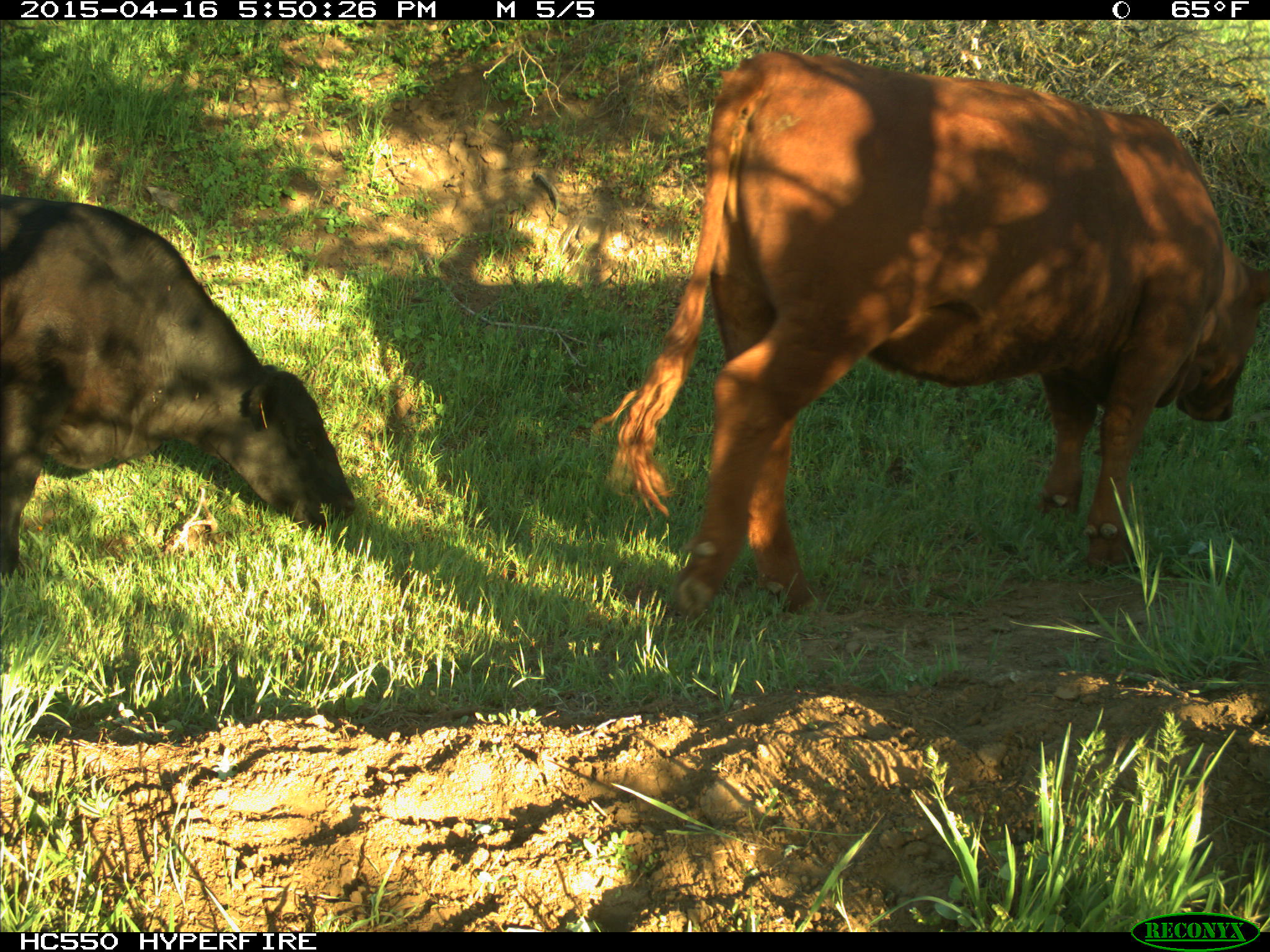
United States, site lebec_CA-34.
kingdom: Animalia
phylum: Chordata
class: Mammalia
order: Artiodactyla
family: Bovidae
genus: Bos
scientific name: Bos taurus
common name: domestic cow